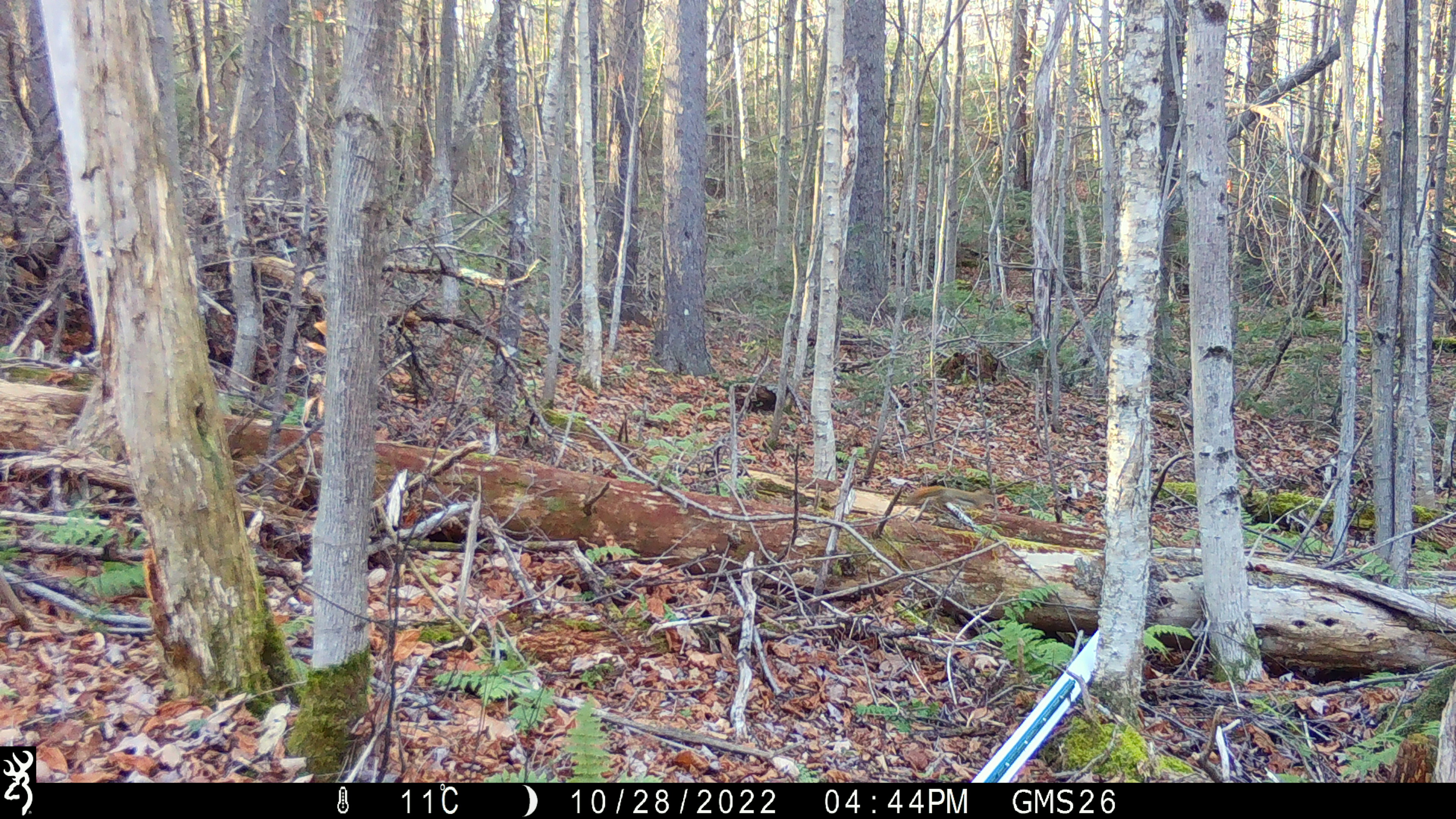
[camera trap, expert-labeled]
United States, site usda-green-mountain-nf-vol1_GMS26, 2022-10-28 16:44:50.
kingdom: Animalia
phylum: Chordata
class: Mammalia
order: Rodentia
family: Sciuridae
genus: Tamiasciurus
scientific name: Tamiasciurus hudsonicus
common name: red squirrel